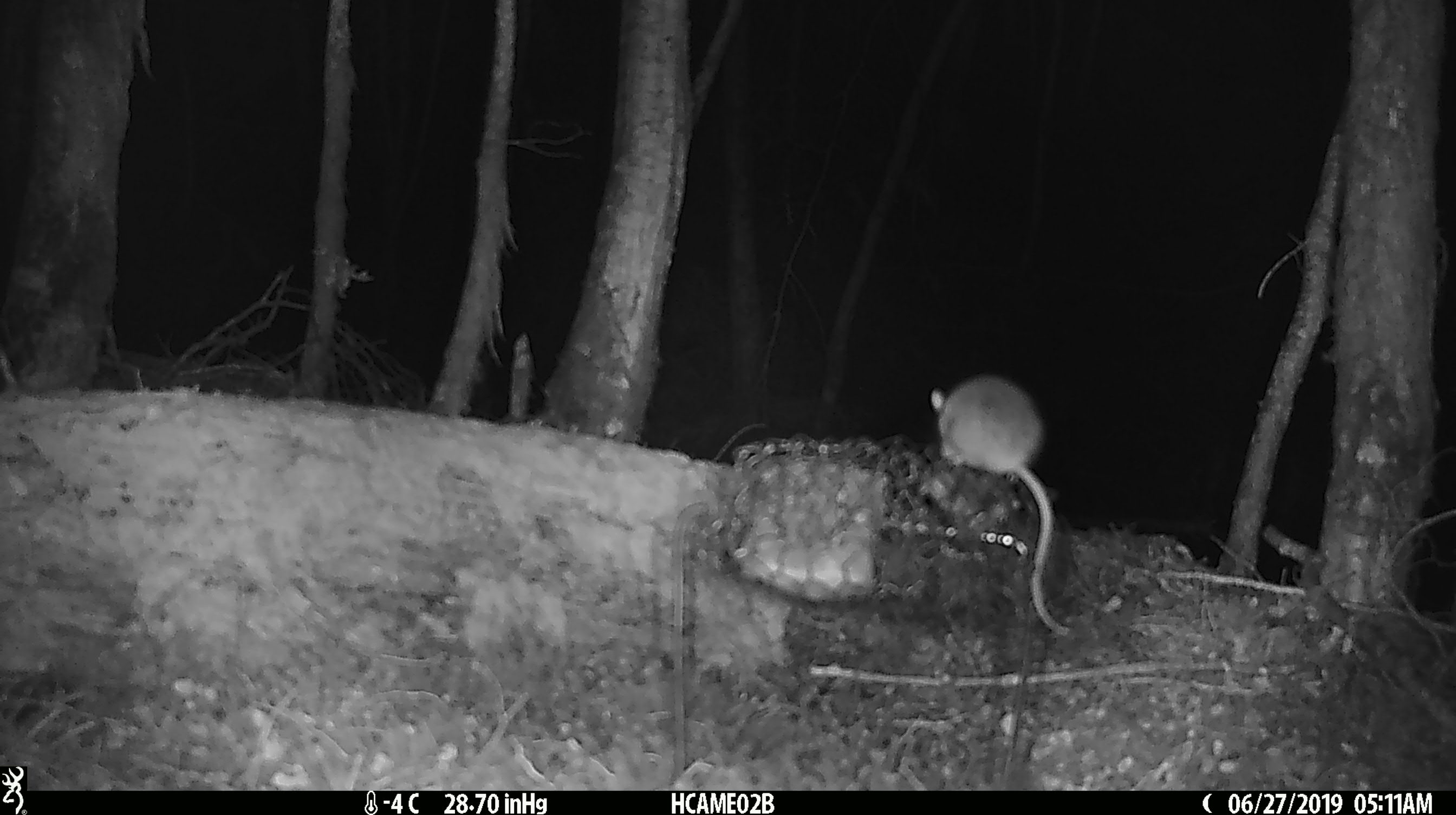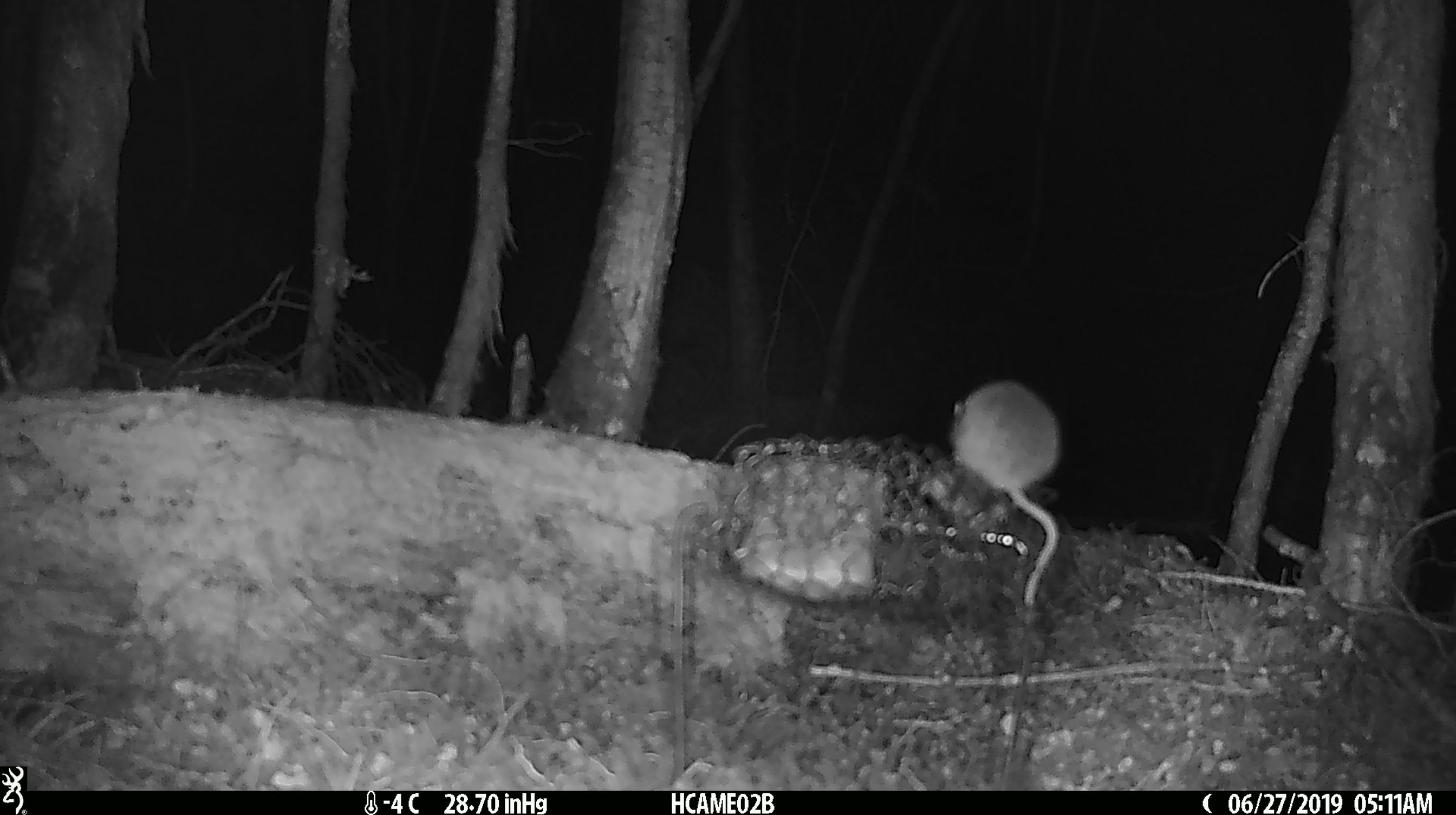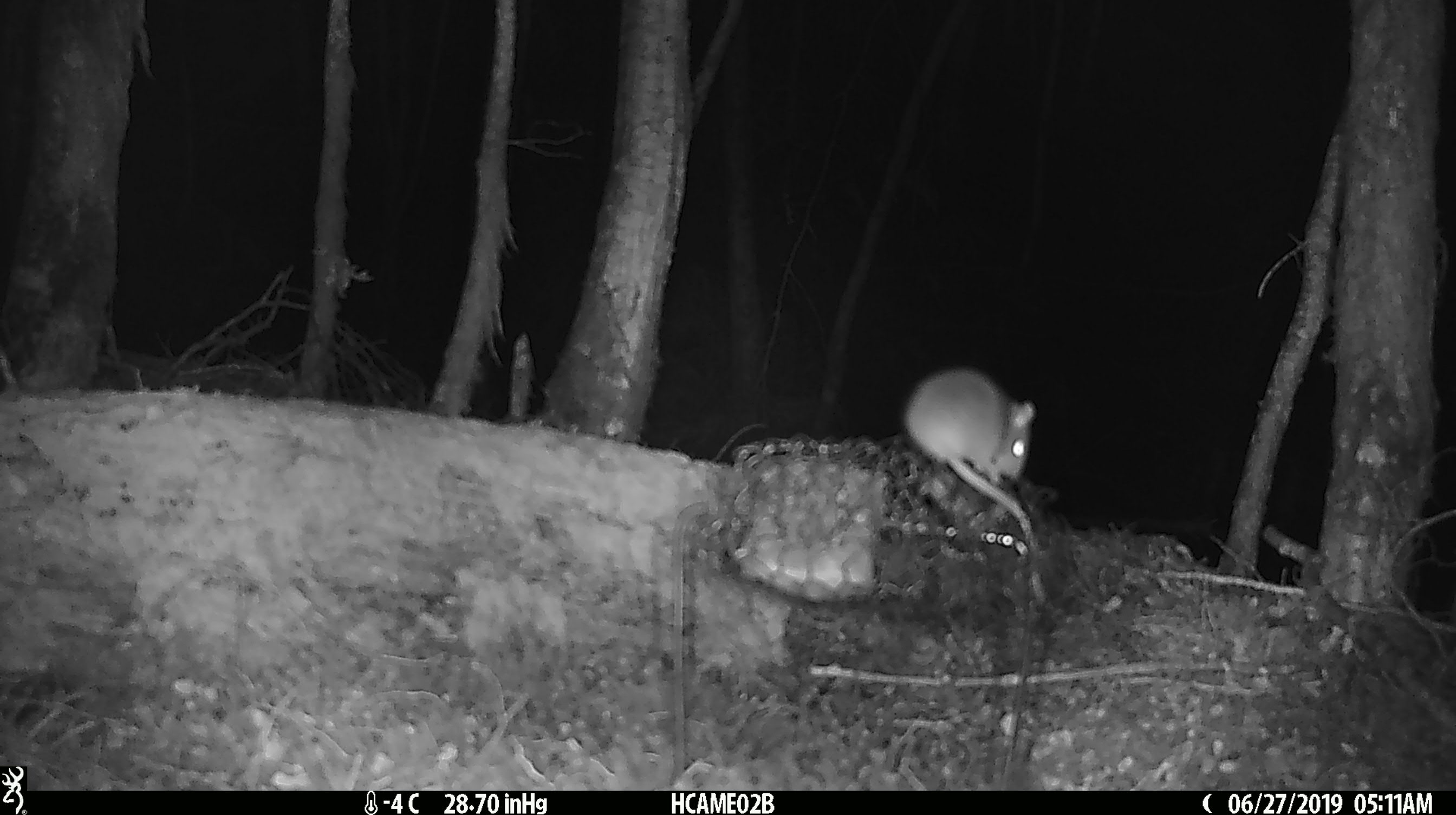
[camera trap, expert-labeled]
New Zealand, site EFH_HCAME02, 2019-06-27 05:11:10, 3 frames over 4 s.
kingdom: Animalia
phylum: Chordata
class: Mammalia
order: Rodentia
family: Muridae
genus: Mus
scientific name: Mus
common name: mouse